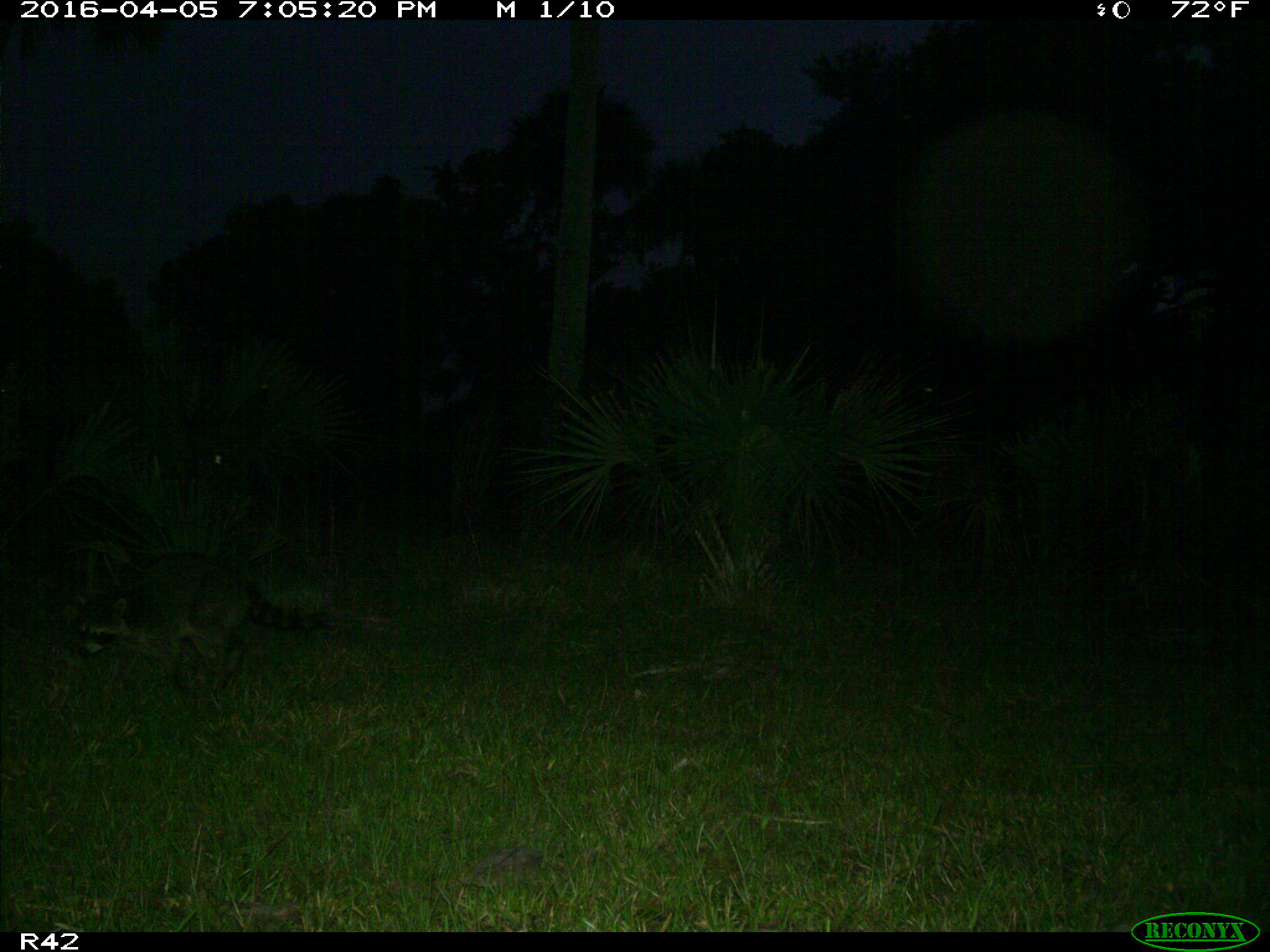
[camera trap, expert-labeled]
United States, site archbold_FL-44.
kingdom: Animalia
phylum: Chordata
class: Mammalia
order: Carnivora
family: Procyonidae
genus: Procyon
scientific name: Procyon lotor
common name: common raccoon